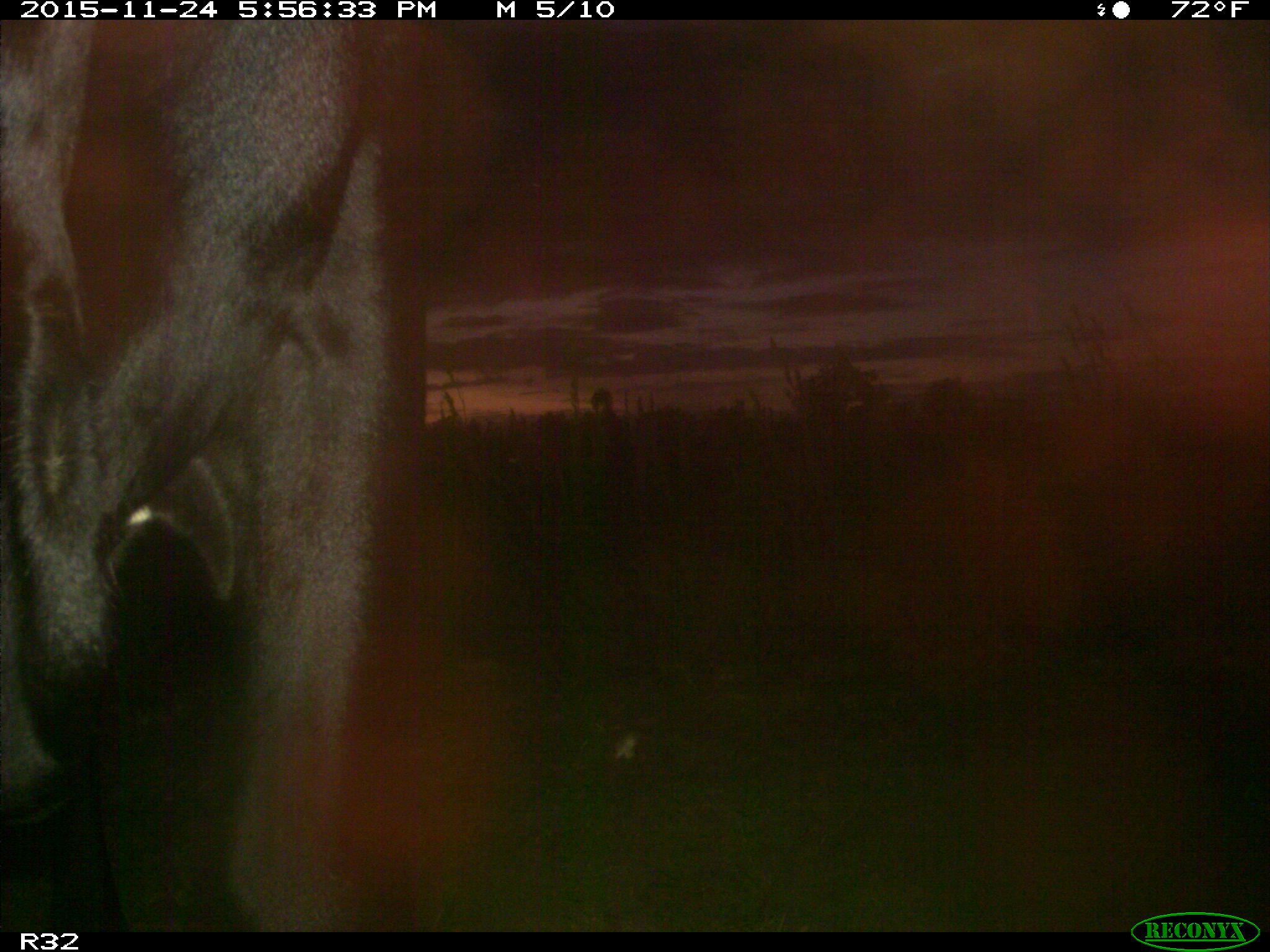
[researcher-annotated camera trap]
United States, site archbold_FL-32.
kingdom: Animalia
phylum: Chordata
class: Mammalia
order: Artiodactyla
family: Bovidae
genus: Bos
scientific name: Bos taurus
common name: domestic cow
Bos taurus (domestic cow).